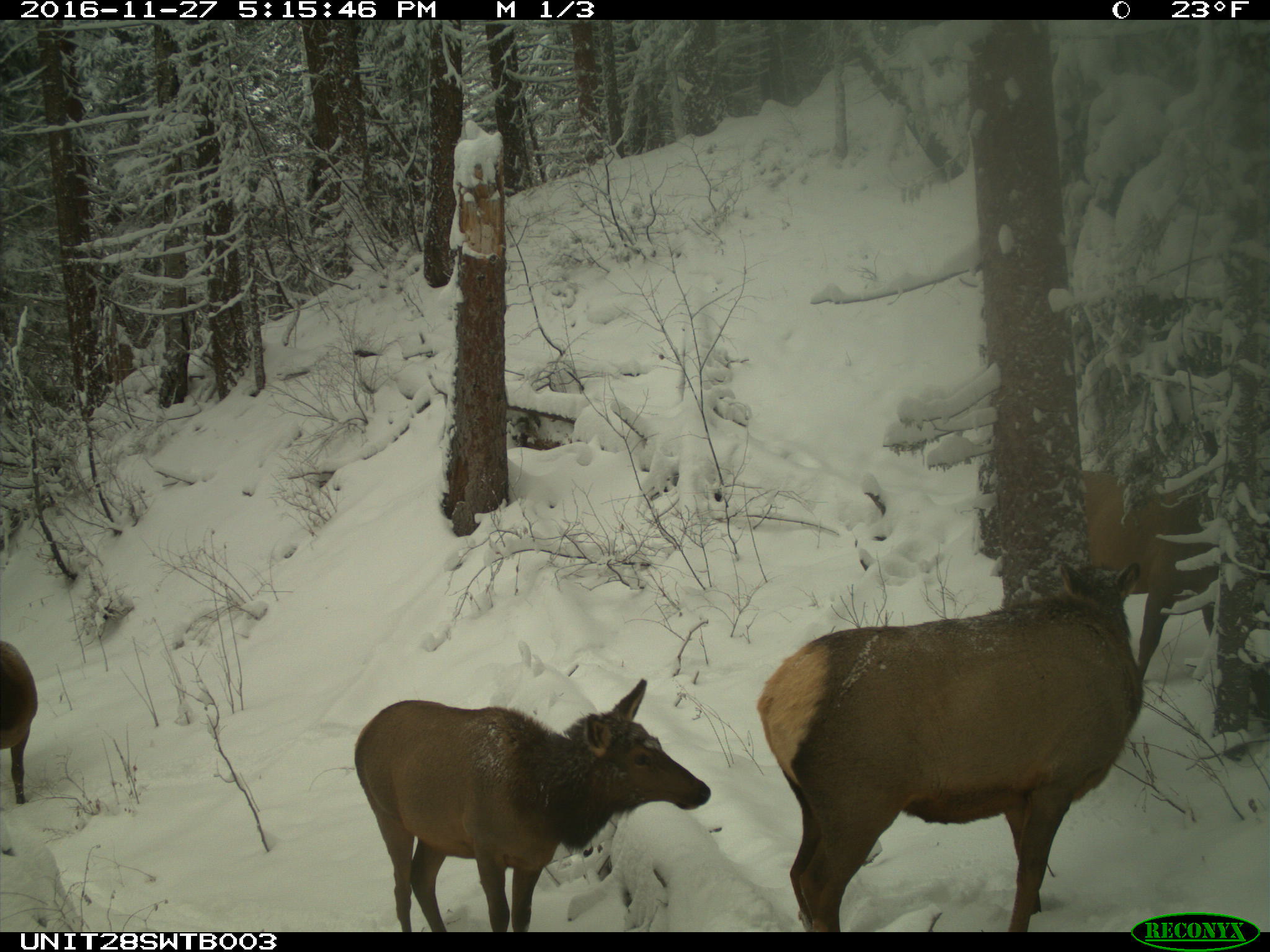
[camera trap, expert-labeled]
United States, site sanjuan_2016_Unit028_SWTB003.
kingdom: Animalia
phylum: Chordata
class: Mammalia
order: Artiodactyla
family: Cervidae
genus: Cervus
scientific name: Cervus elaphus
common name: red deer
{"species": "Cervus elaphus (red deer)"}